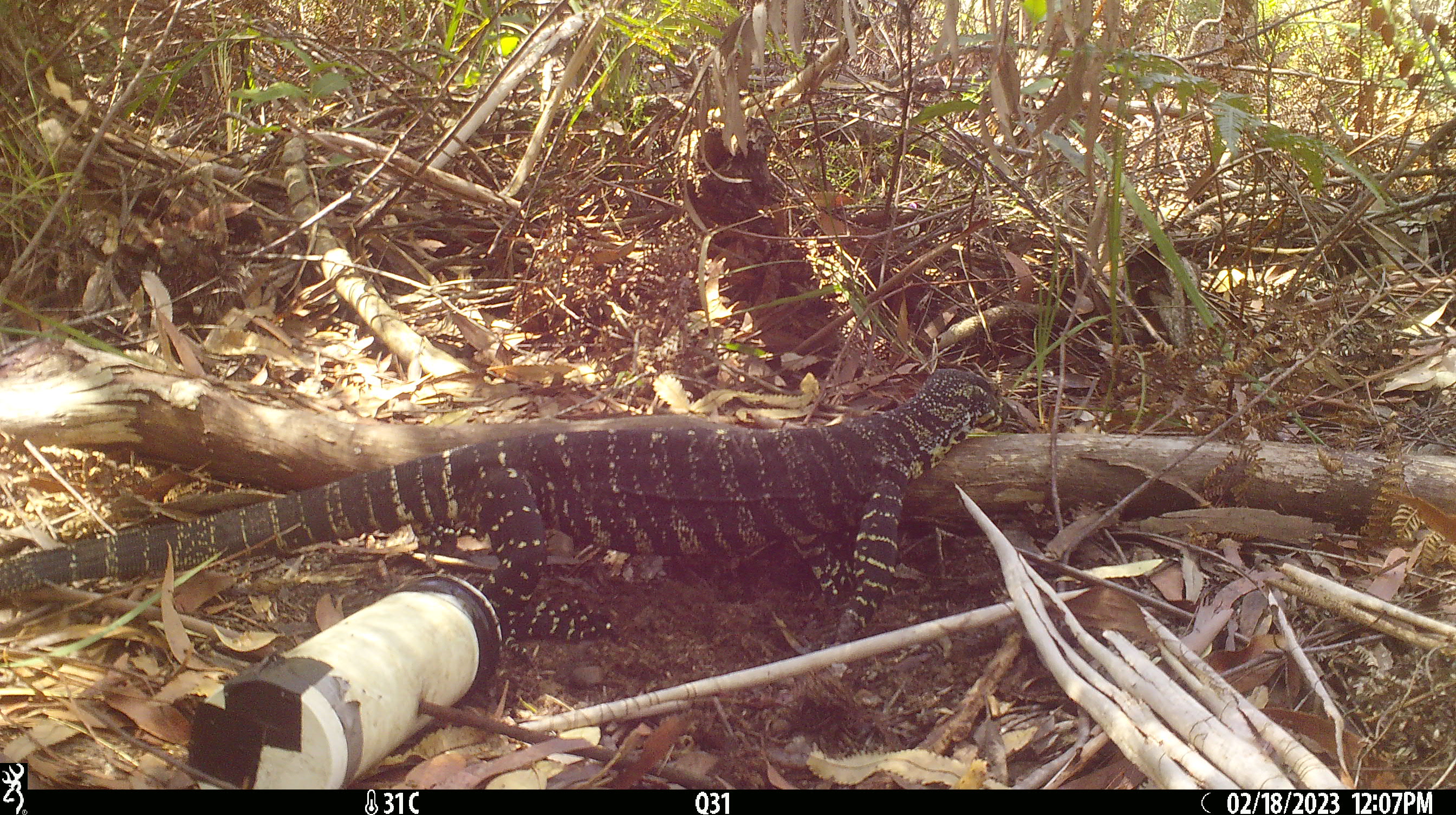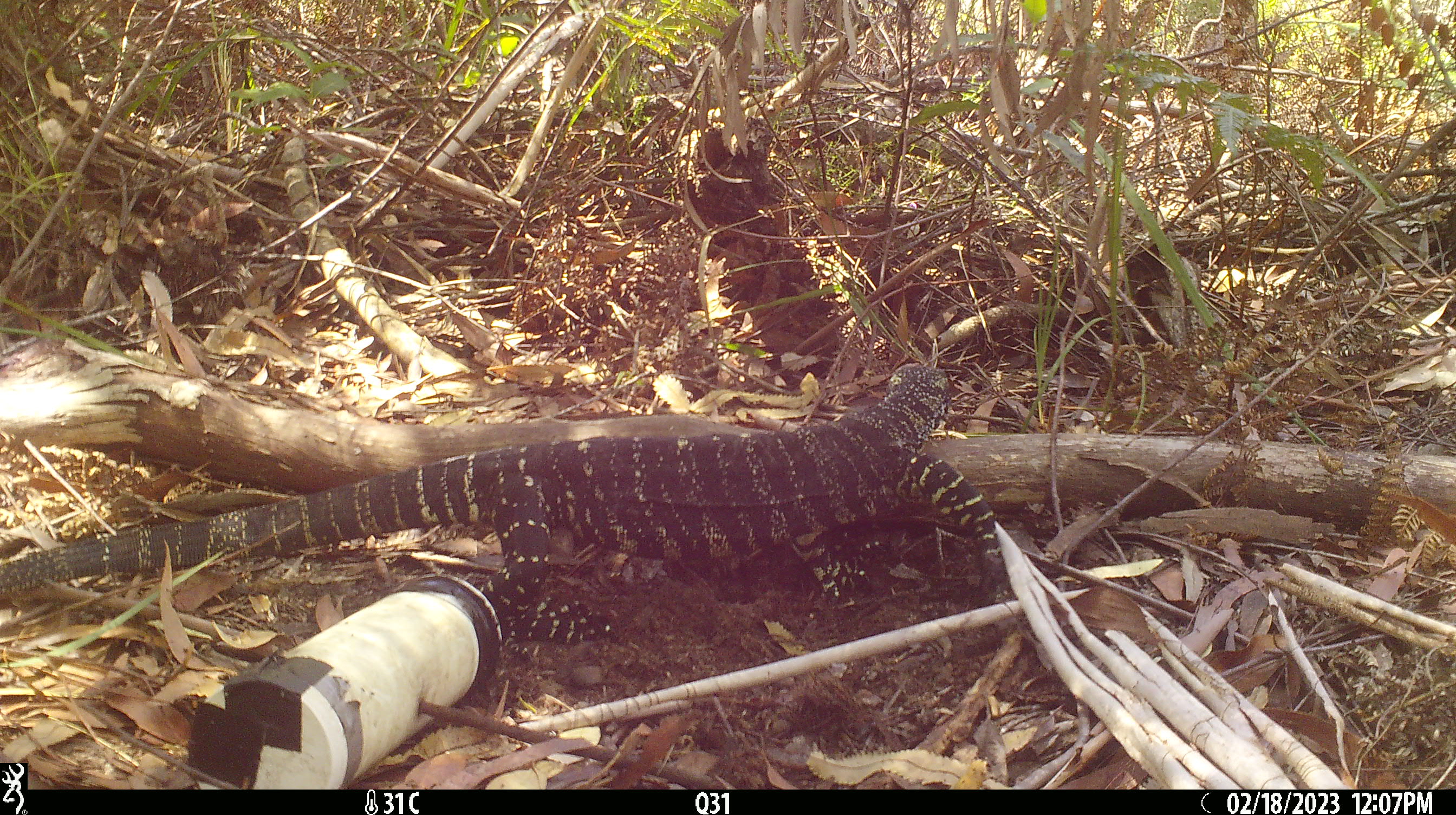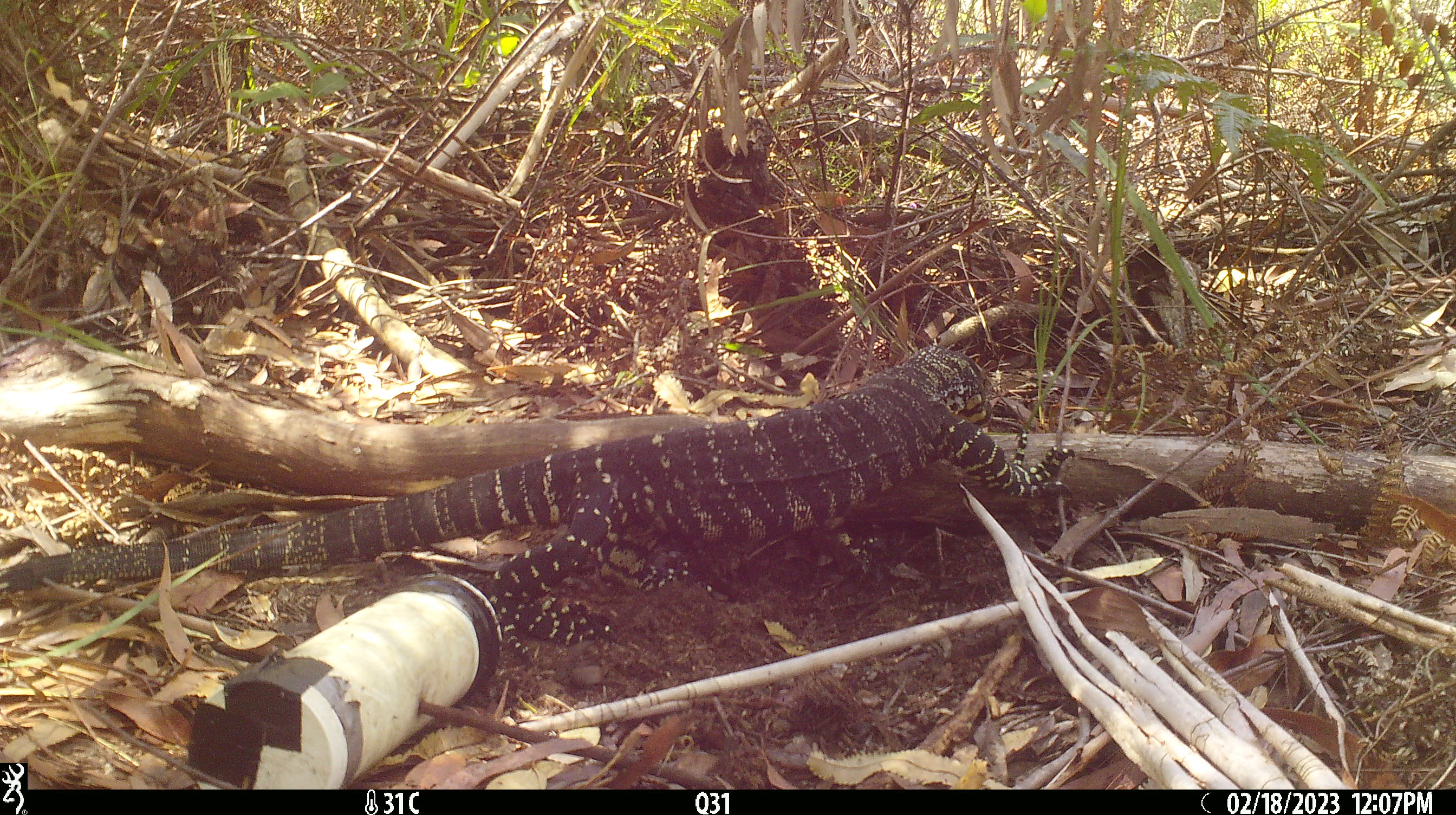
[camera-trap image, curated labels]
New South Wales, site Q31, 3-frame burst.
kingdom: Animalia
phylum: Chordata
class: Reptilia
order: Squamata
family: Varanidae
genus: Varanus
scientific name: Varanus varius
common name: lace monitor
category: goanna